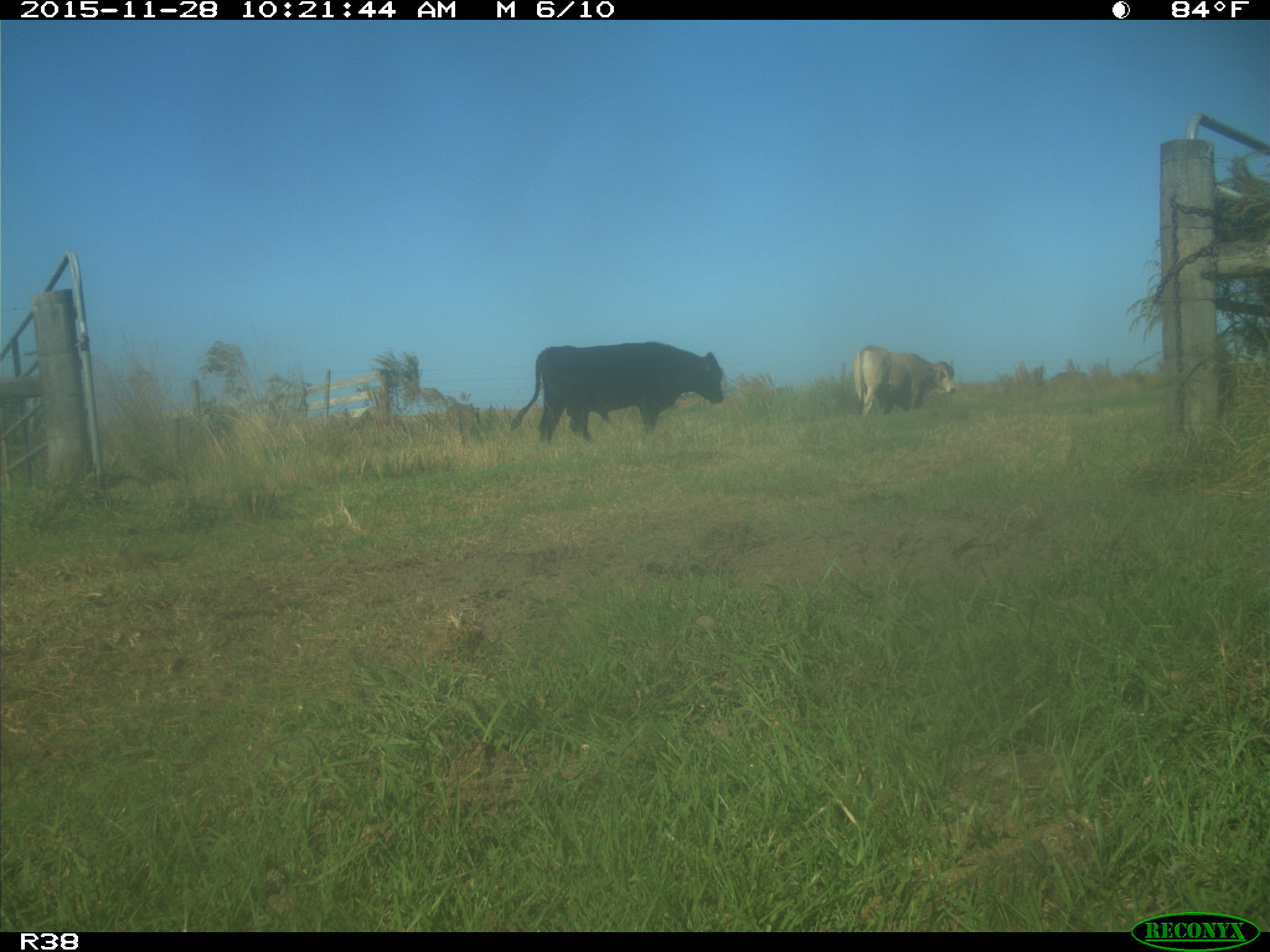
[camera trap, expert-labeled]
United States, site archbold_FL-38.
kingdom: Animalia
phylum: Chordata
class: Mammalia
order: Artiodactyla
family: Bovidae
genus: Bos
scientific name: Bos taurus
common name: domestic cow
Bos taurus (domestic cow).